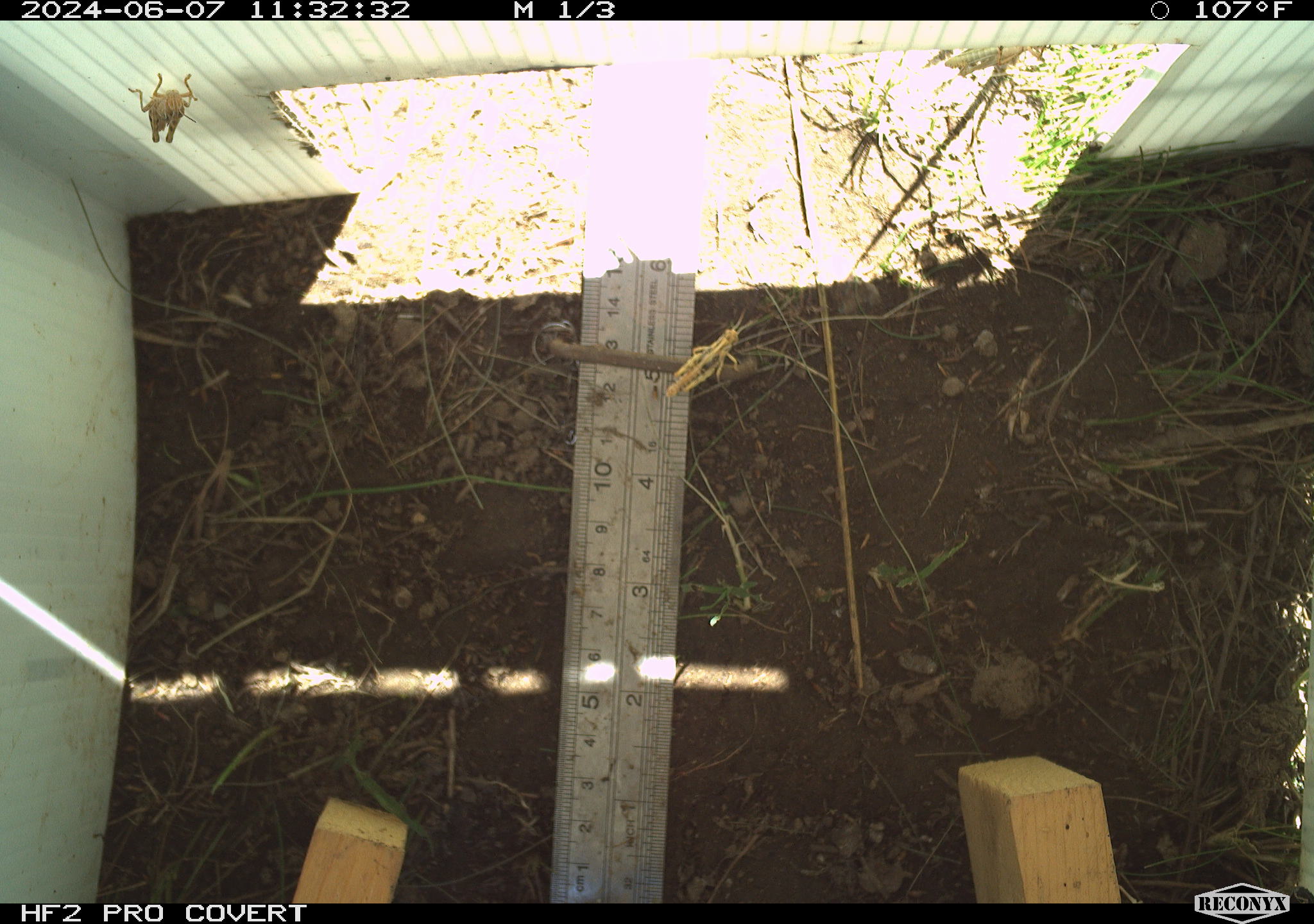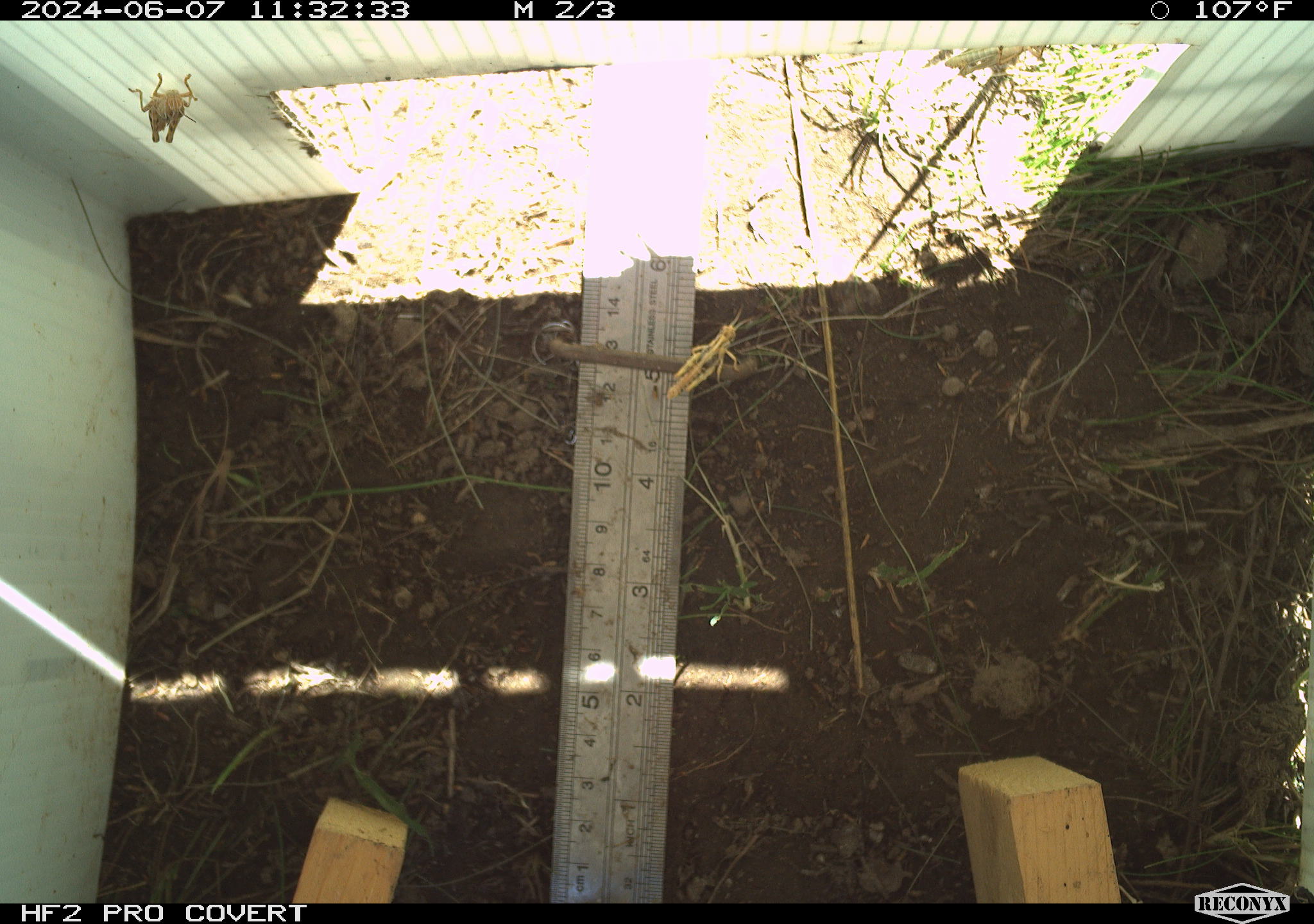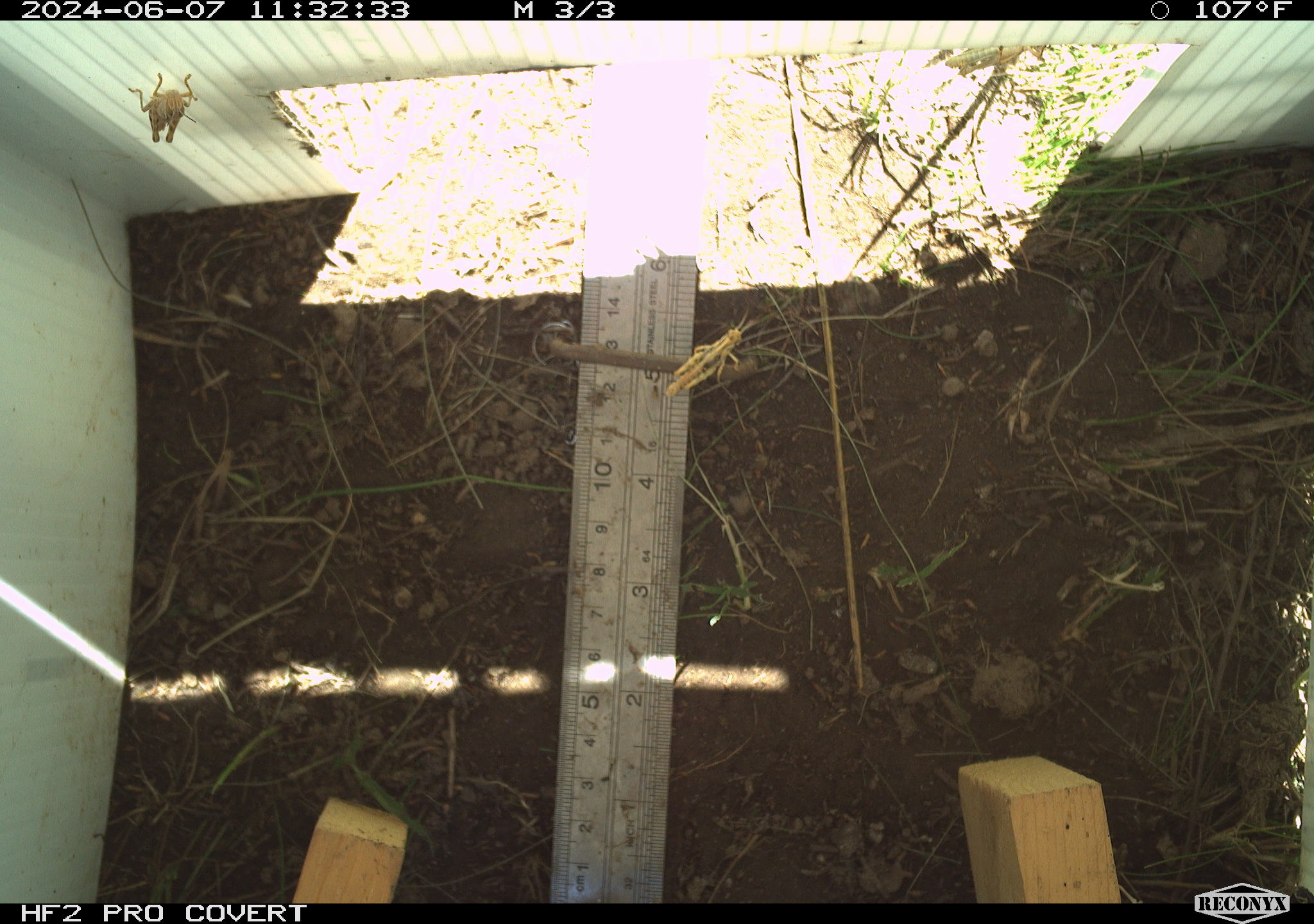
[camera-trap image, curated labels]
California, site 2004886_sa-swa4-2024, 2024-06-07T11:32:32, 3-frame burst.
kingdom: Animalia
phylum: Arthropoda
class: Insecta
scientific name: Insecta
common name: insect